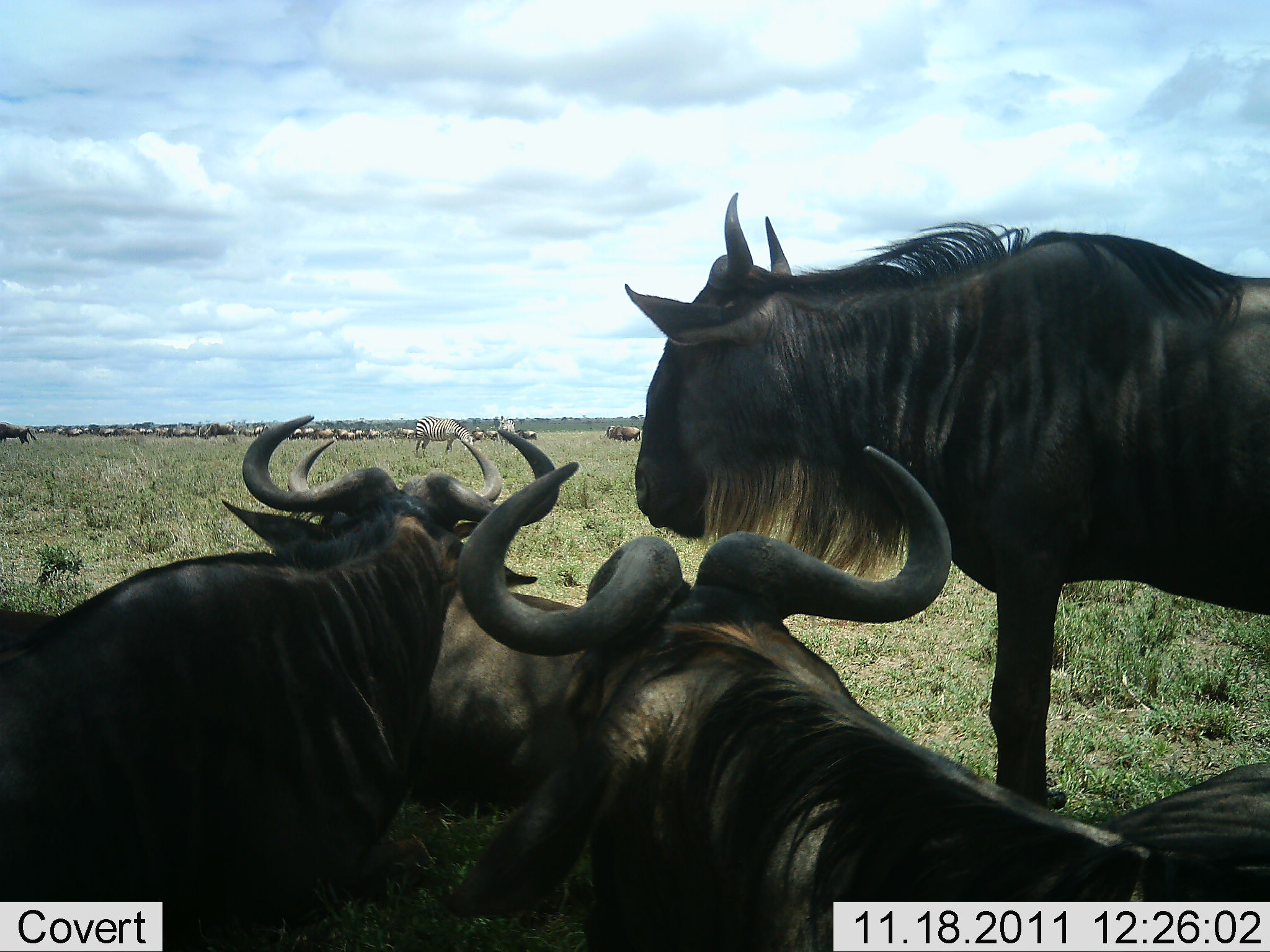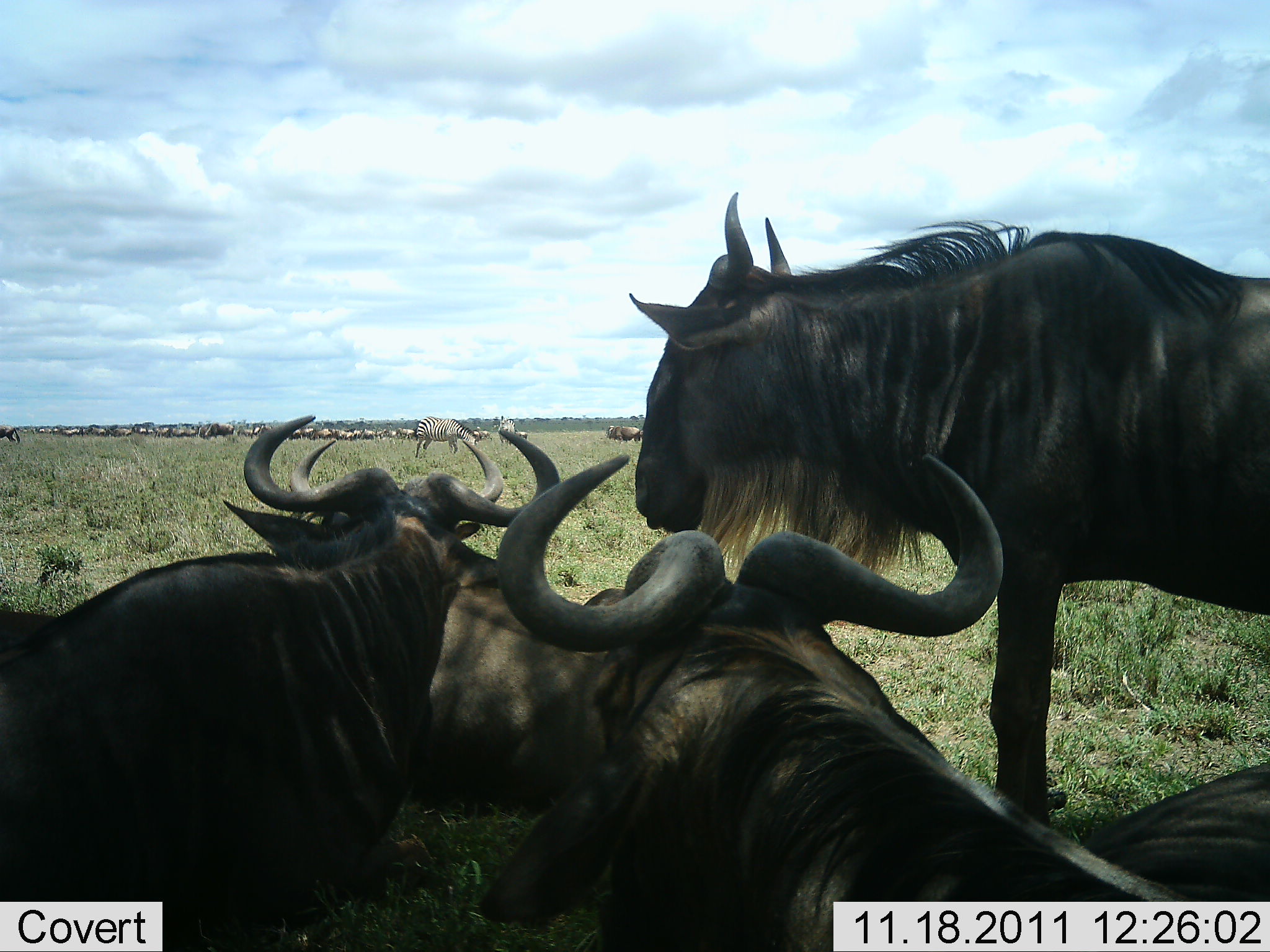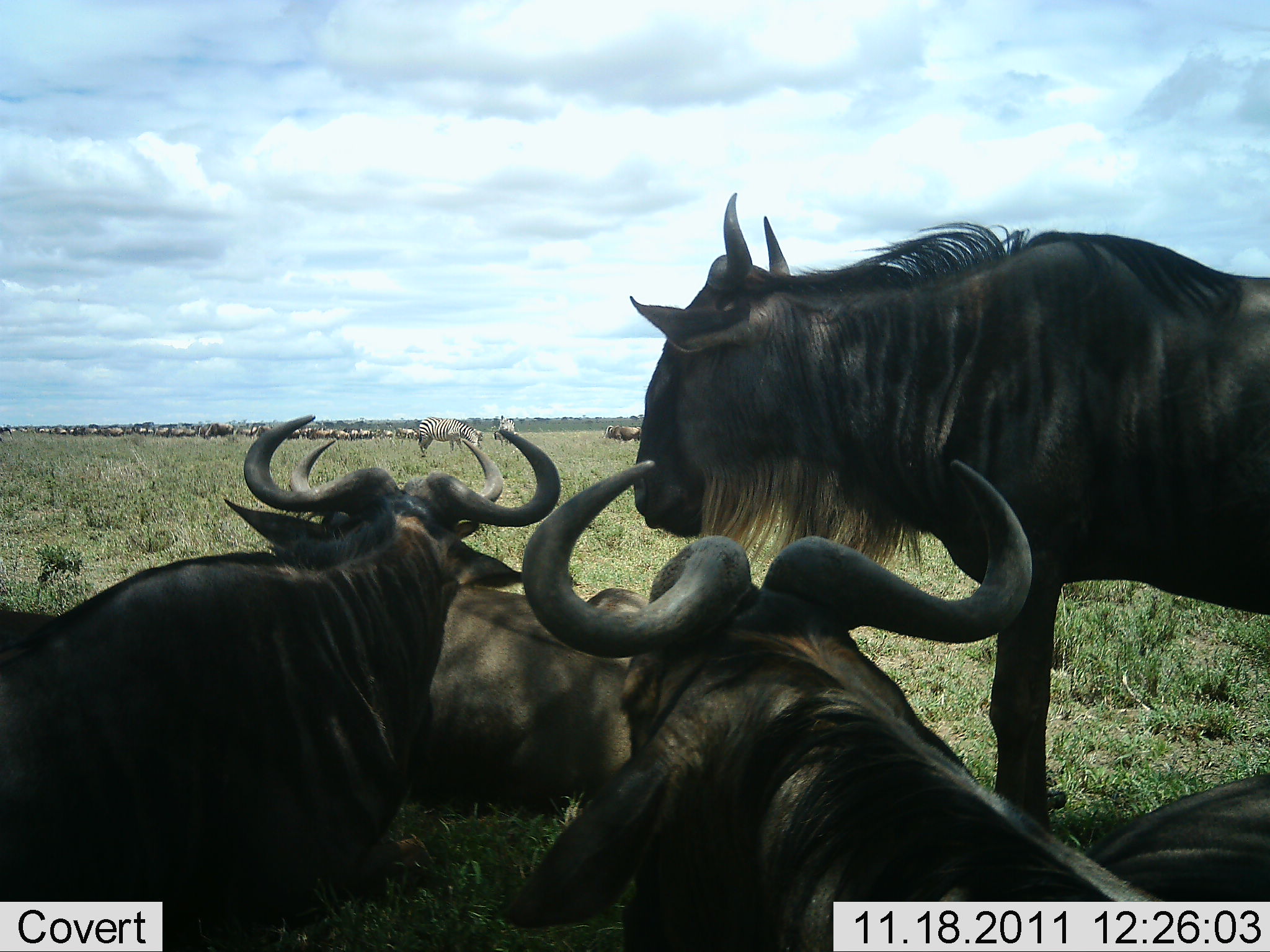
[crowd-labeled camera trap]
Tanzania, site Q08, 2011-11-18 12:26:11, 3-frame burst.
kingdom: Animalia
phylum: Chordata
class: Mammalia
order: Artiodactyla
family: Bovidae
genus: Connochaetes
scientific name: Connochaetes taurinus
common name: blue wildebeest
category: wildebeest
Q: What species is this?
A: Wildebeest (blue wildebeest) (Connochaetes taurinus).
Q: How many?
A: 11-50.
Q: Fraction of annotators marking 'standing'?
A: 69%.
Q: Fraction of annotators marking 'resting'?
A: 75%.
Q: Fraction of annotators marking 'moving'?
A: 31%.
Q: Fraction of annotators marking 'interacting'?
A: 0%.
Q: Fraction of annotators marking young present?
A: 0%.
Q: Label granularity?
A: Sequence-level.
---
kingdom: Animalia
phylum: Chordata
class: Mammalia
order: Perissodactyla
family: Equidae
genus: Equus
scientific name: Equus quagga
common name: plains zebra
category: zebra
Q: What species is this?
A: Zebra (plains zebra) (Equus quagga).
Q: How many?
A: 2.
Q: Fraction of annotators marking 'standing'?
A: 55%.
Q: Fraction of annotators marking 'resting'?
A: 0%.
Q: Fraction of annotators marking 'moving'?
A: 9%.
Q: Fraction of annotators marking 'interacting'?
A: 0%.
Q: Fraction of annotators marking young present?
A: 0%.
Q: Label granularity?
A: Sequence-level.